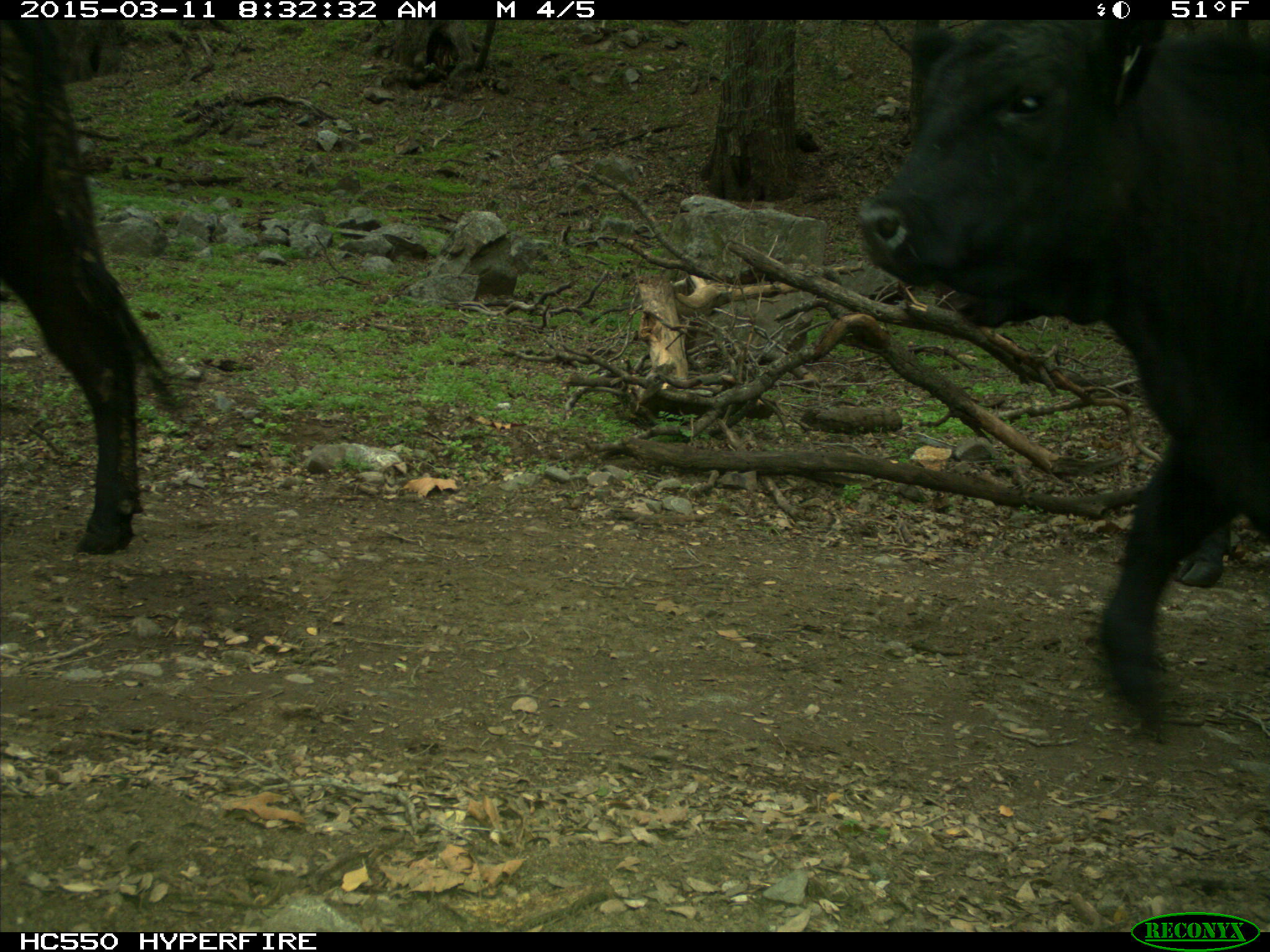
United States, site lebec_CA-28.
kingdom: Animalia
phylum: Chordata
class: Mammalia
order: Artiodactyla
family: Bovidae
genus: Bos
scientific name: Bos taurus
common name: domestic cow